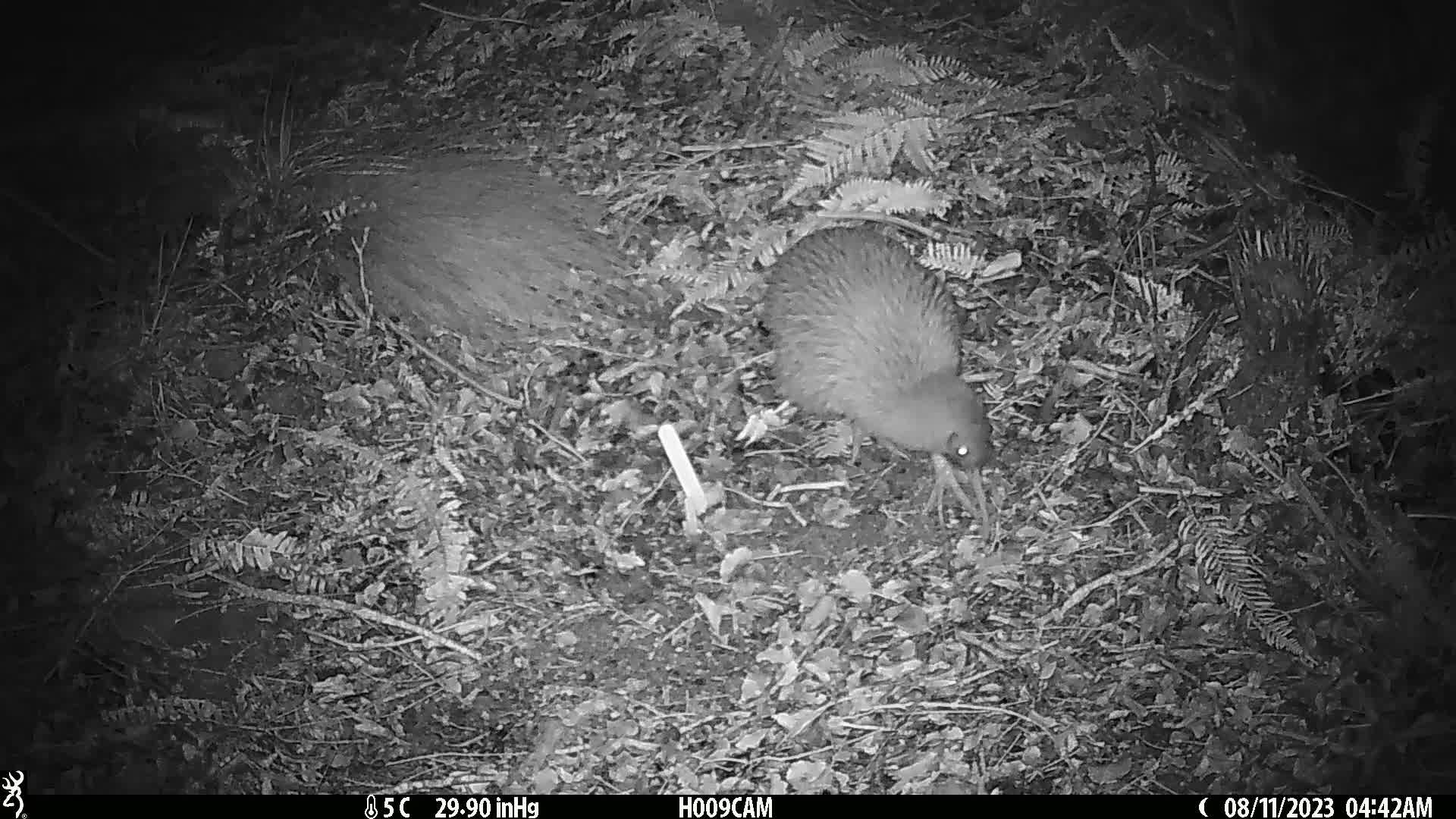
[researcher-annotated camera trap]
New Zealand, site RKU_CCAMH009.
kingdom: Animalia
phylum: Chordata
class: Aves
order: Apterygiformes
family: Apterygidae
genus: Apteryx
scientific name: Apteryx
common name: kiwi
Kiwi (Apteryx).